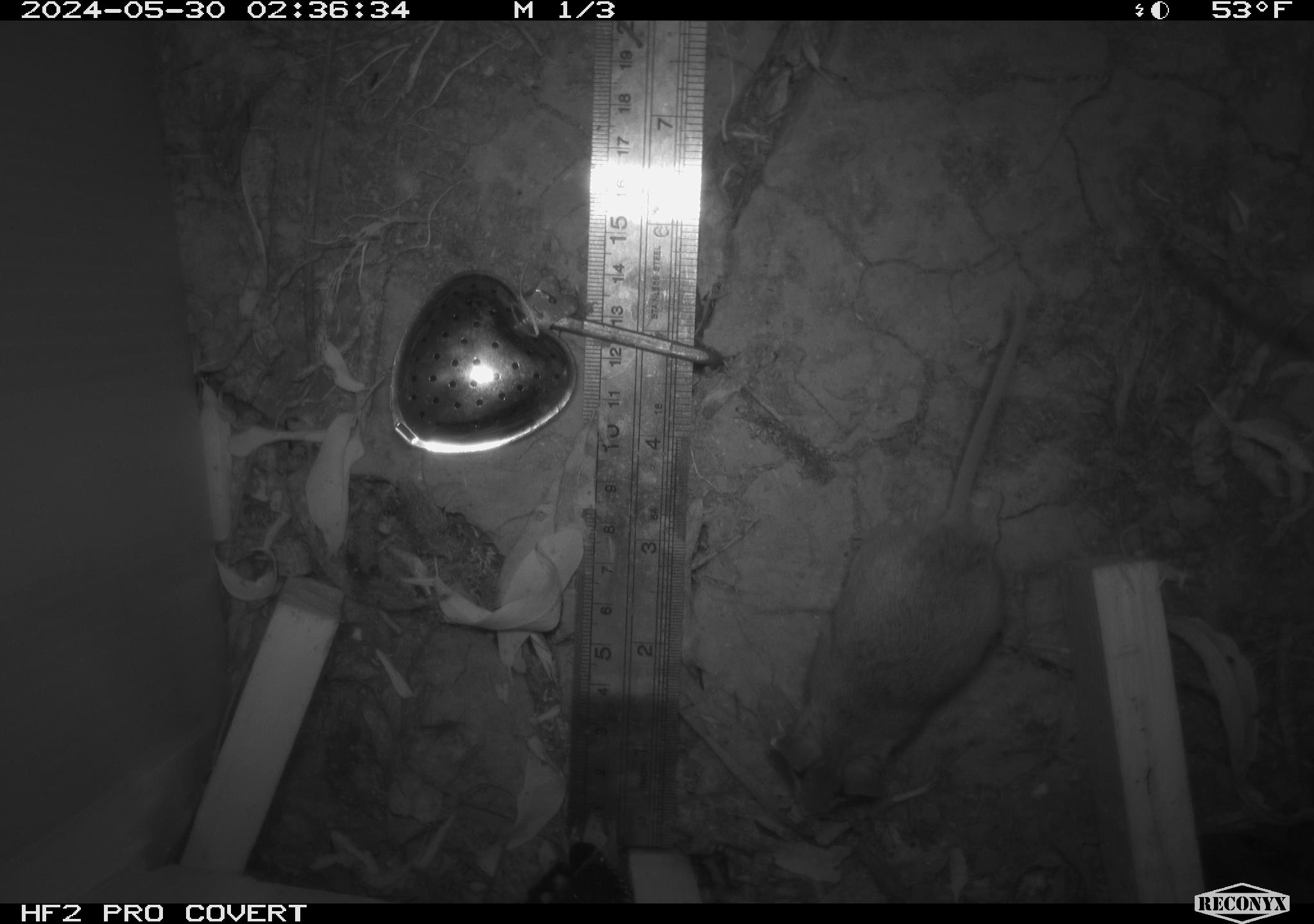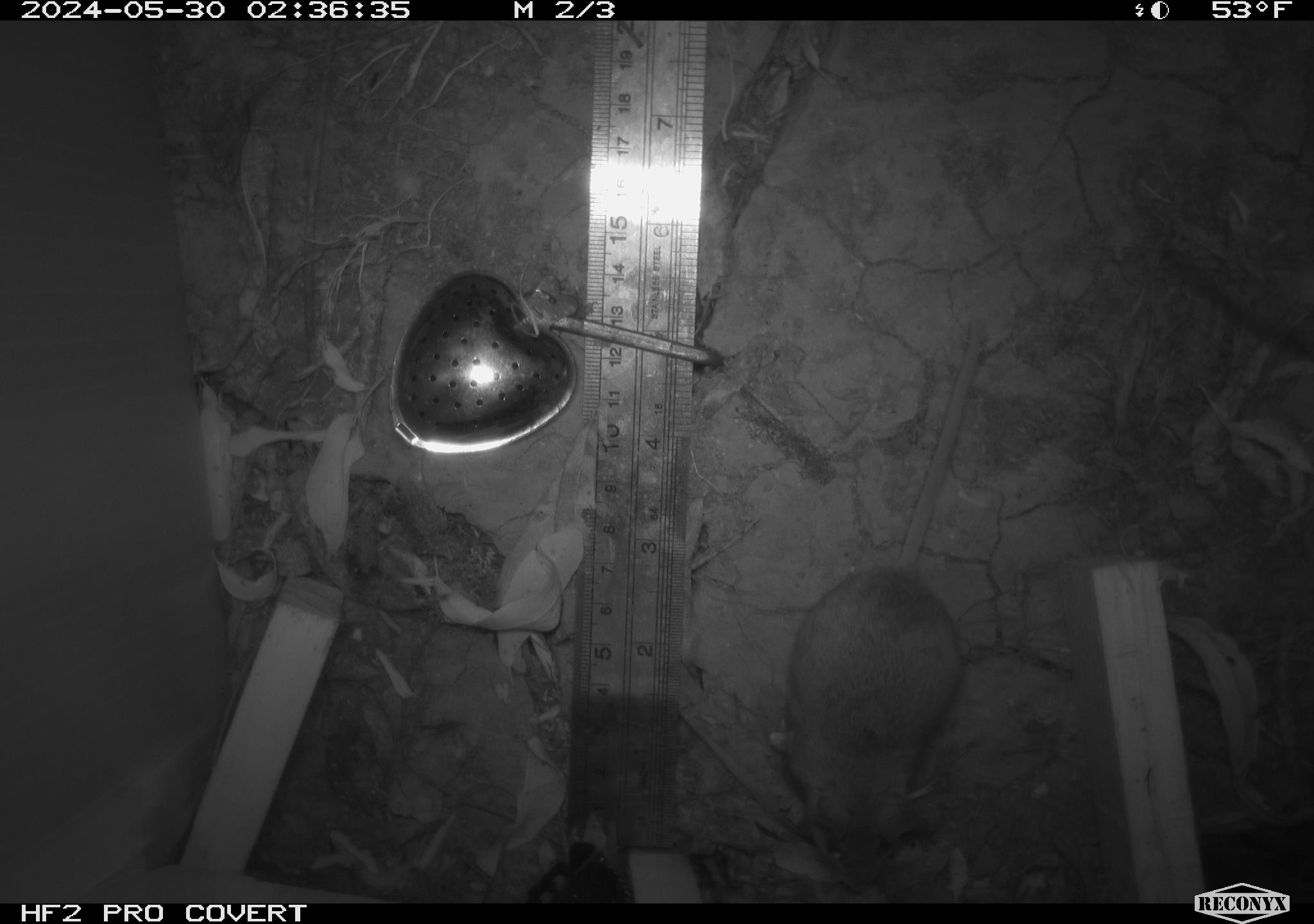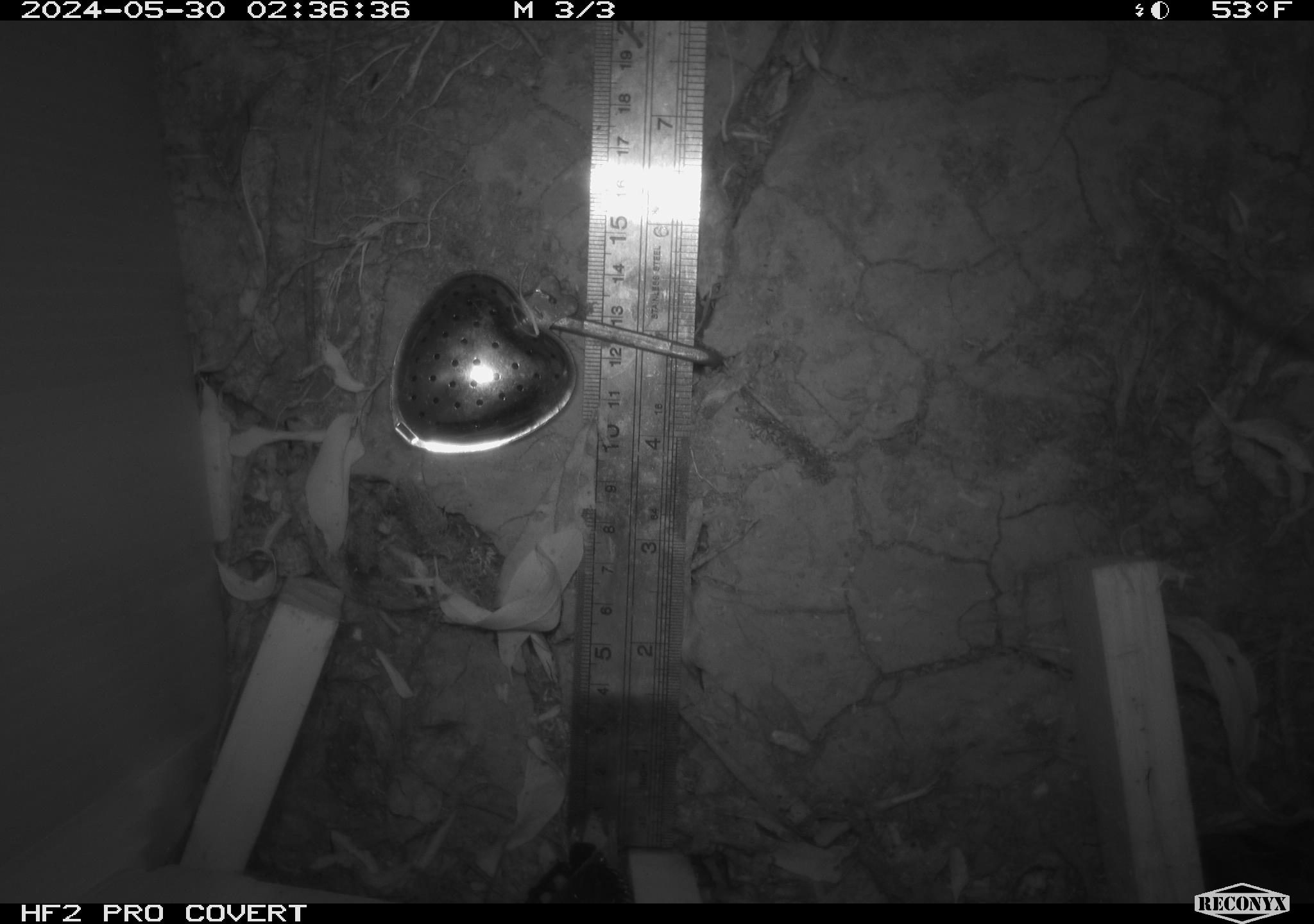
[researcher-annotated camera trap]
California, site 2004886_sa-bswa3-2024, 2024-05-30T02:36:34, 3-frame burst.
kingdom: Animalia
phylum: Chordata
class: Mammalia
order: Rodentia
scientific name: Rodentia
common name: mouse species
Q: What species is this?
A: Mouse species (Rodentia).